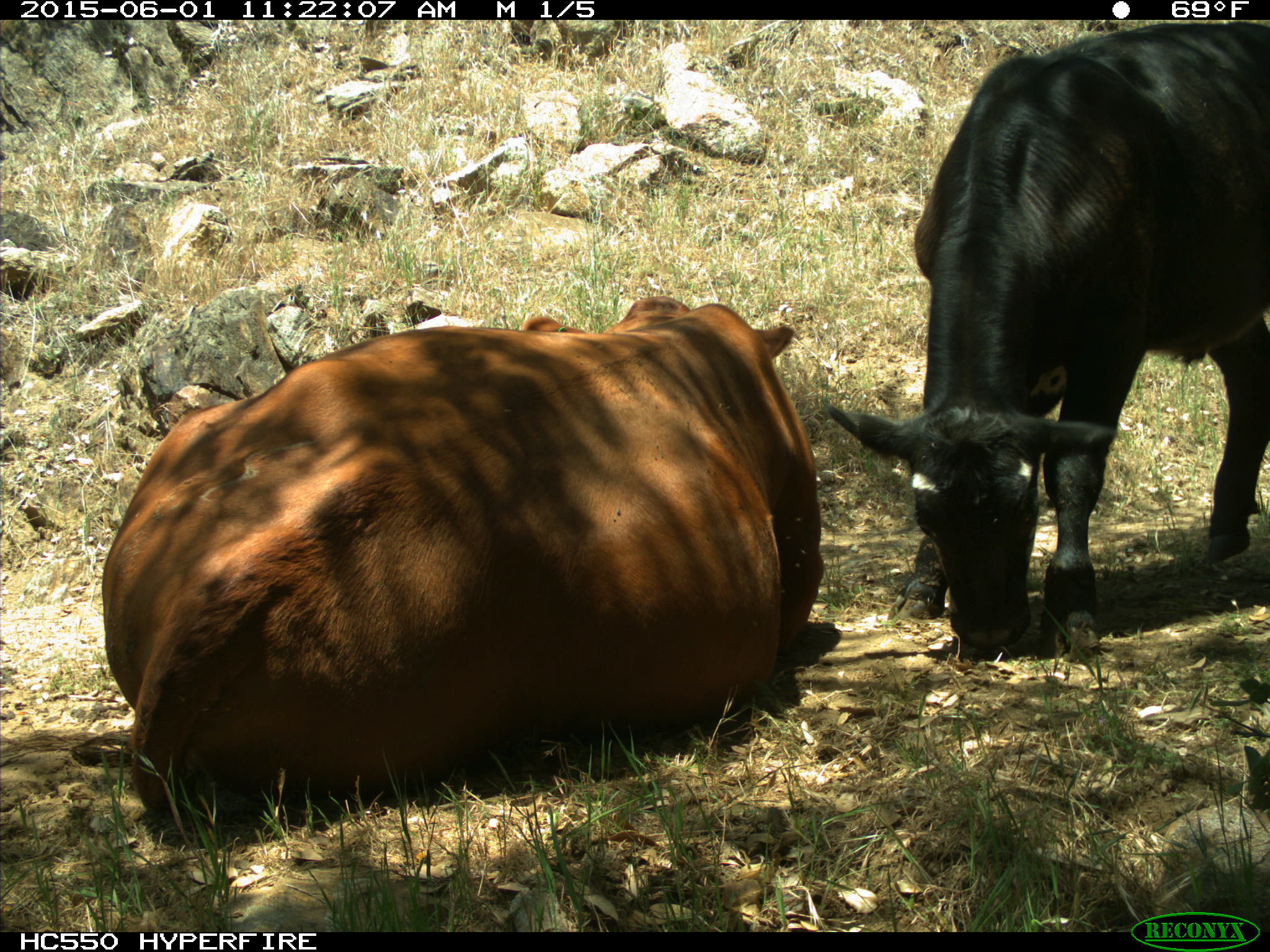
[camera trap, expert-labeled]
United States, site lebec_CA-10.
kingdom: Animalia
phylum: Chordata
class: Mammalia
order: Artiodactyla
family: Bovidae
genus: Bos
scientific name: Bos taurus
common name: domestic cow